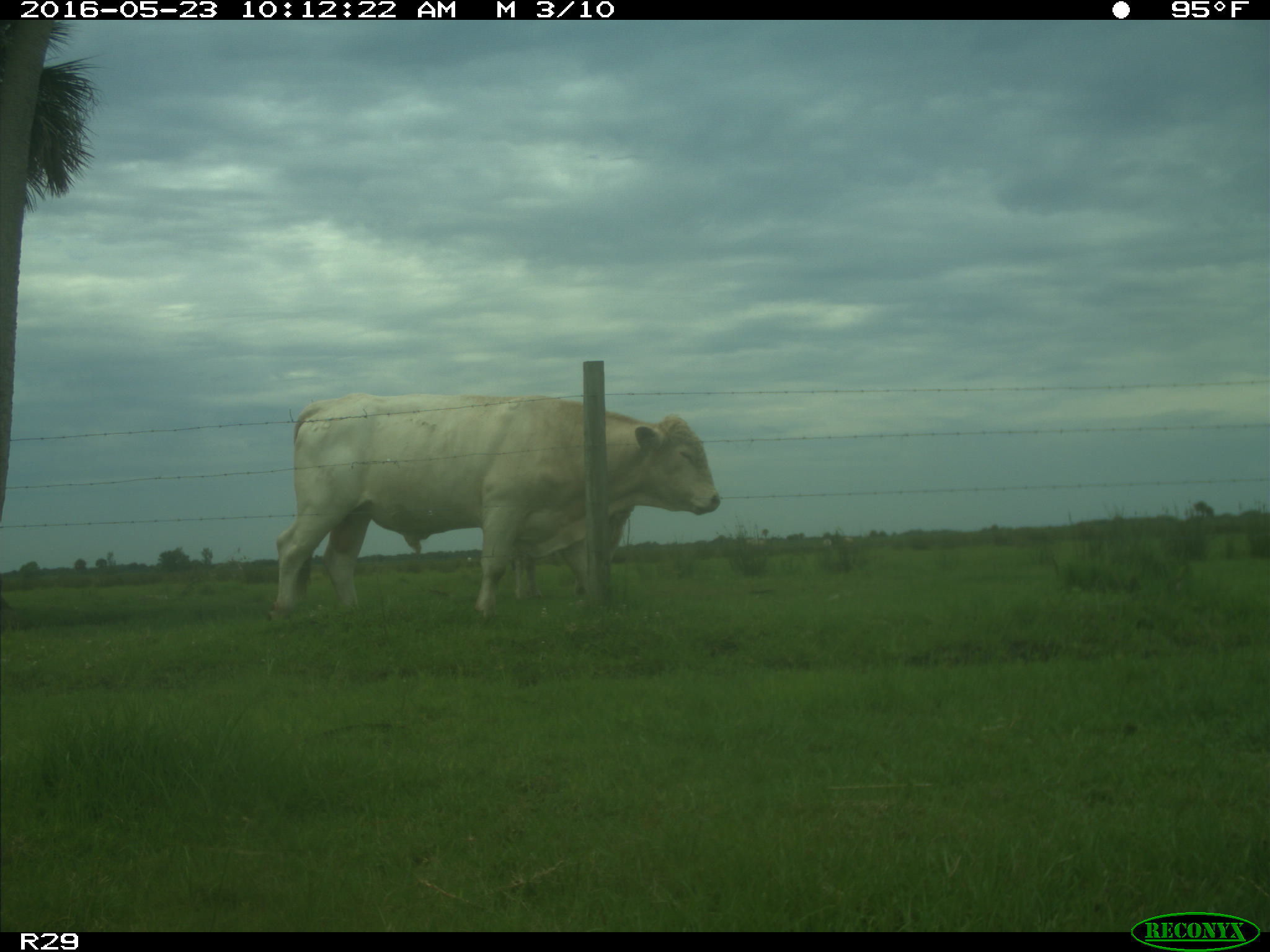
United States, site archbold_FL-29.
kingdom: Animalia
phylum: Chordata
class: Mammalia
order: Artiodactyla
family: Bovidae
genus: Bos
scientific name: Bos taurus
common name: domestic cow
Bos taurus (domestic cow).